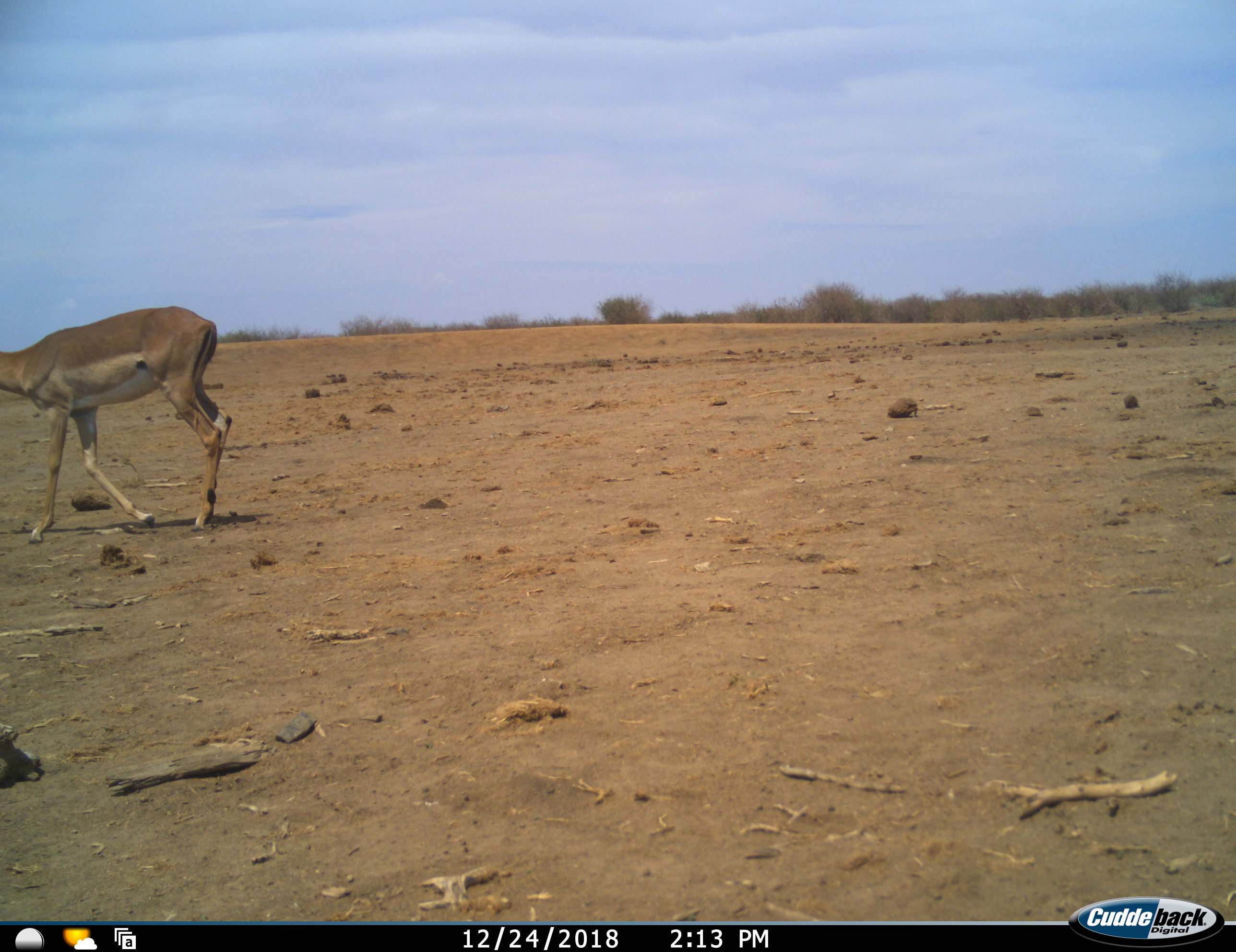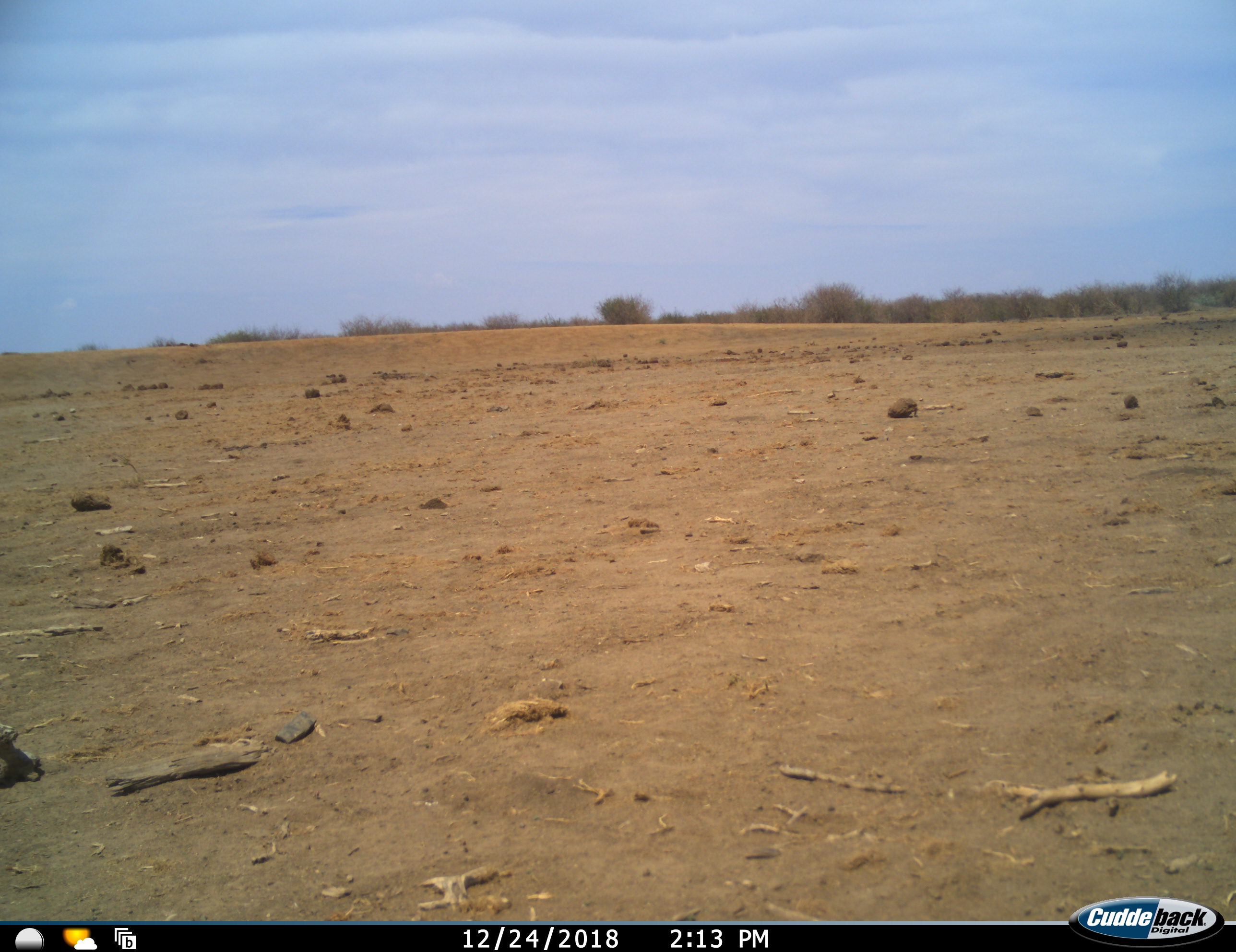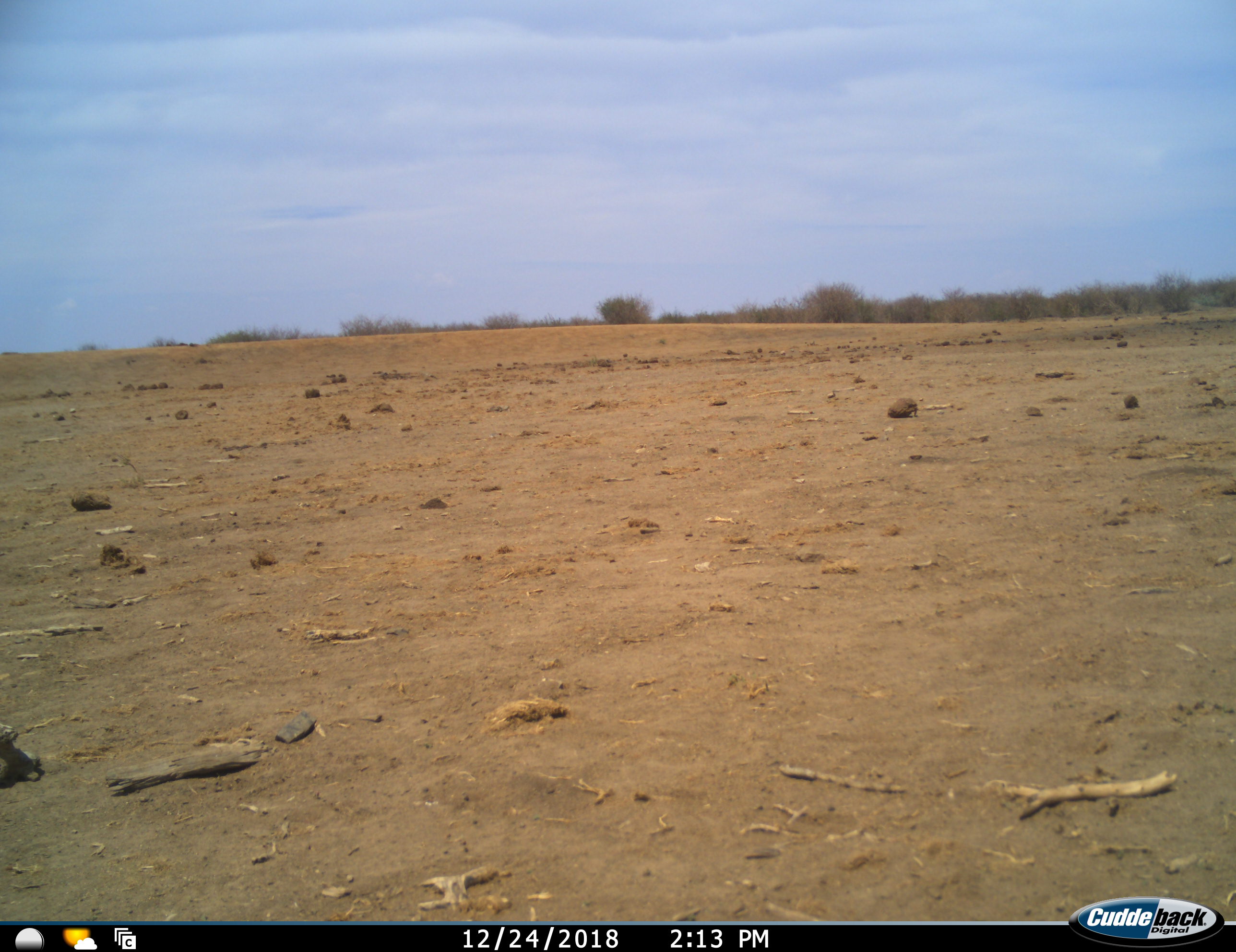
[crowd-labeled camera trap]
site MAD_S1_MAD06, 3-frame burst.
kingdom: Animalia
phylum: Chordata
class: Mammalia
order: Artiodactyla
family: Bovidae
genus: Aepyceros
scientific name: Aepyceros melampus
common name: impala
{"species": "impala (Aepyceros melampus)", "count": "1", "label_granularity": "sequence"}